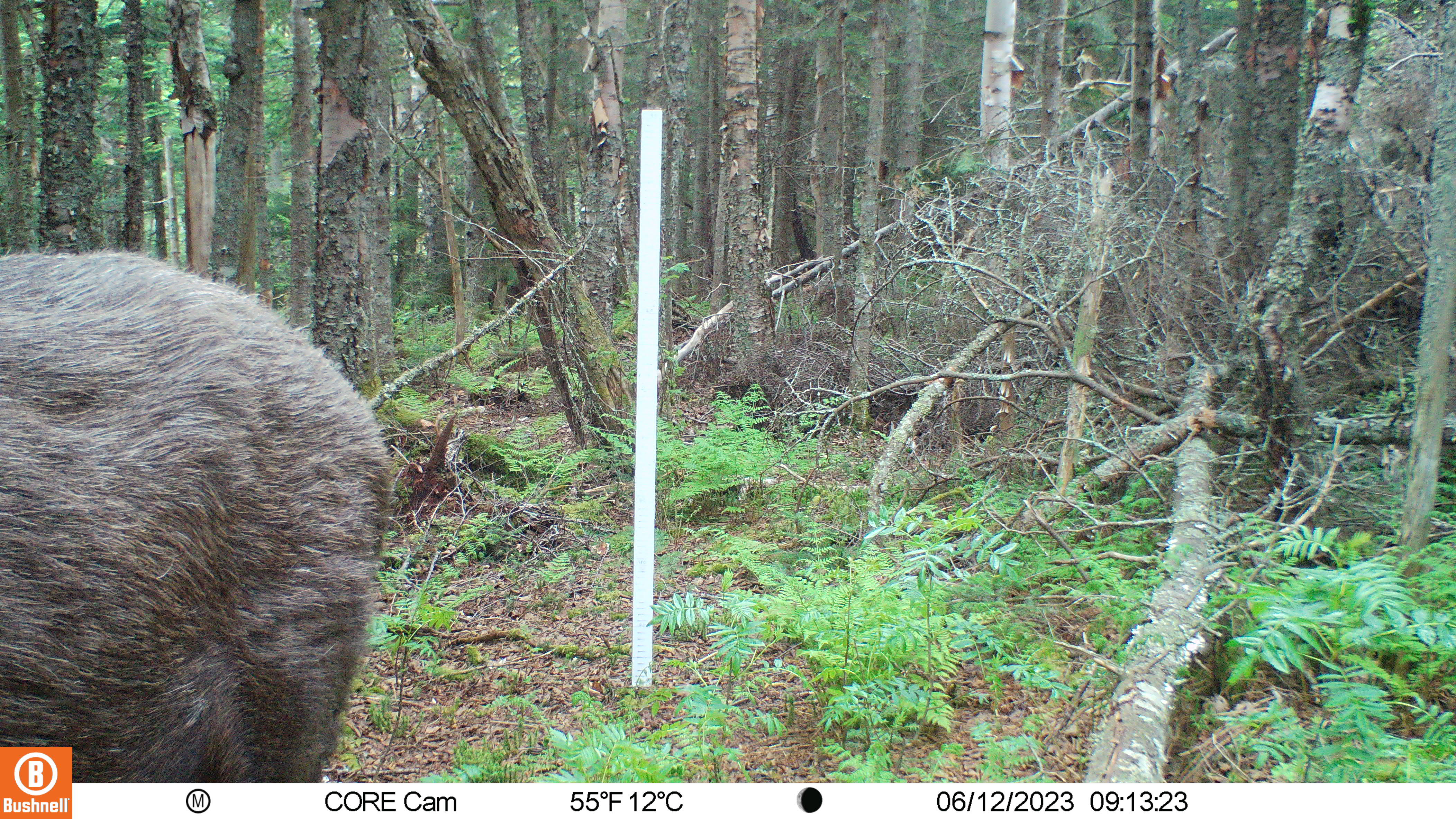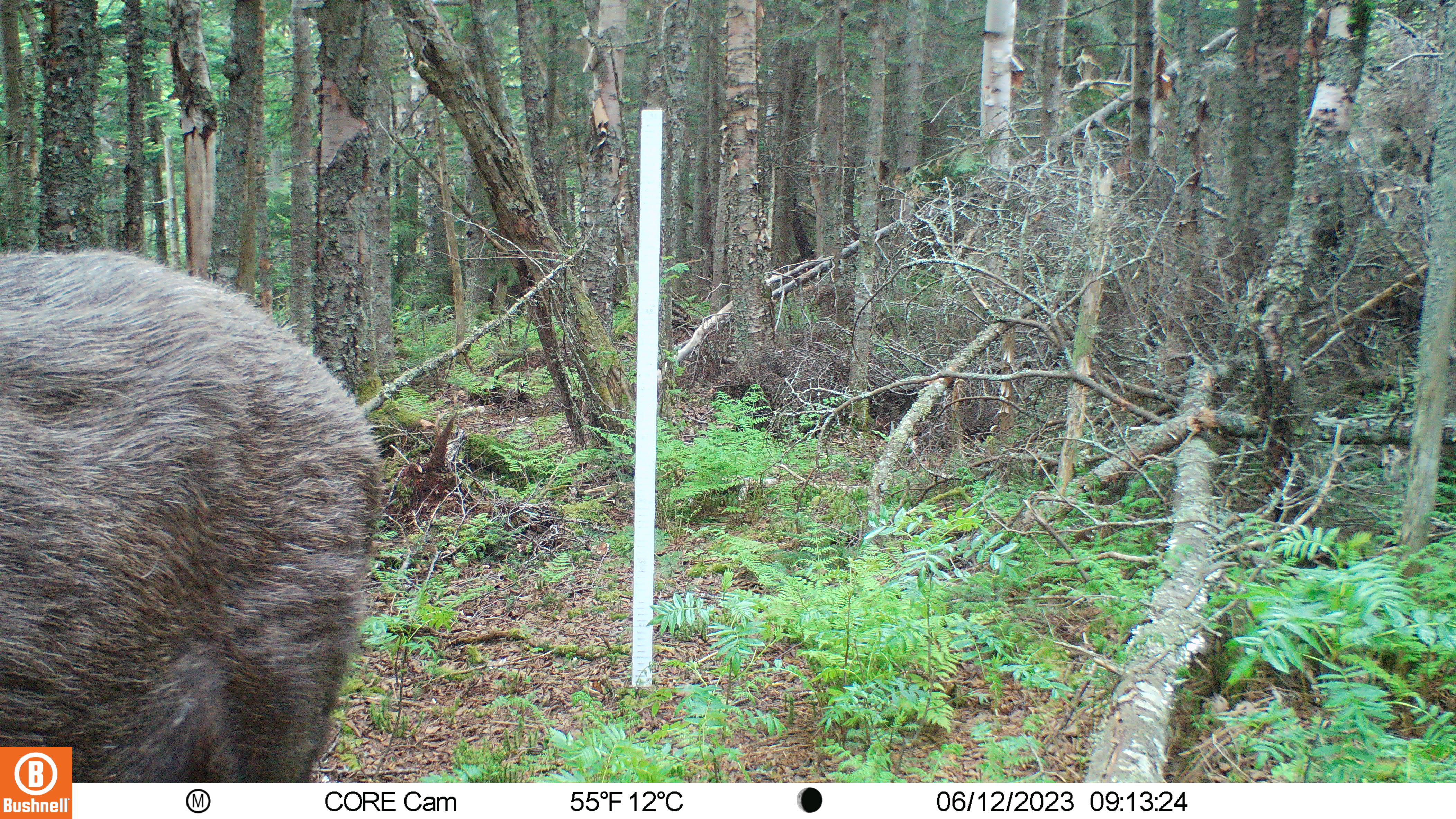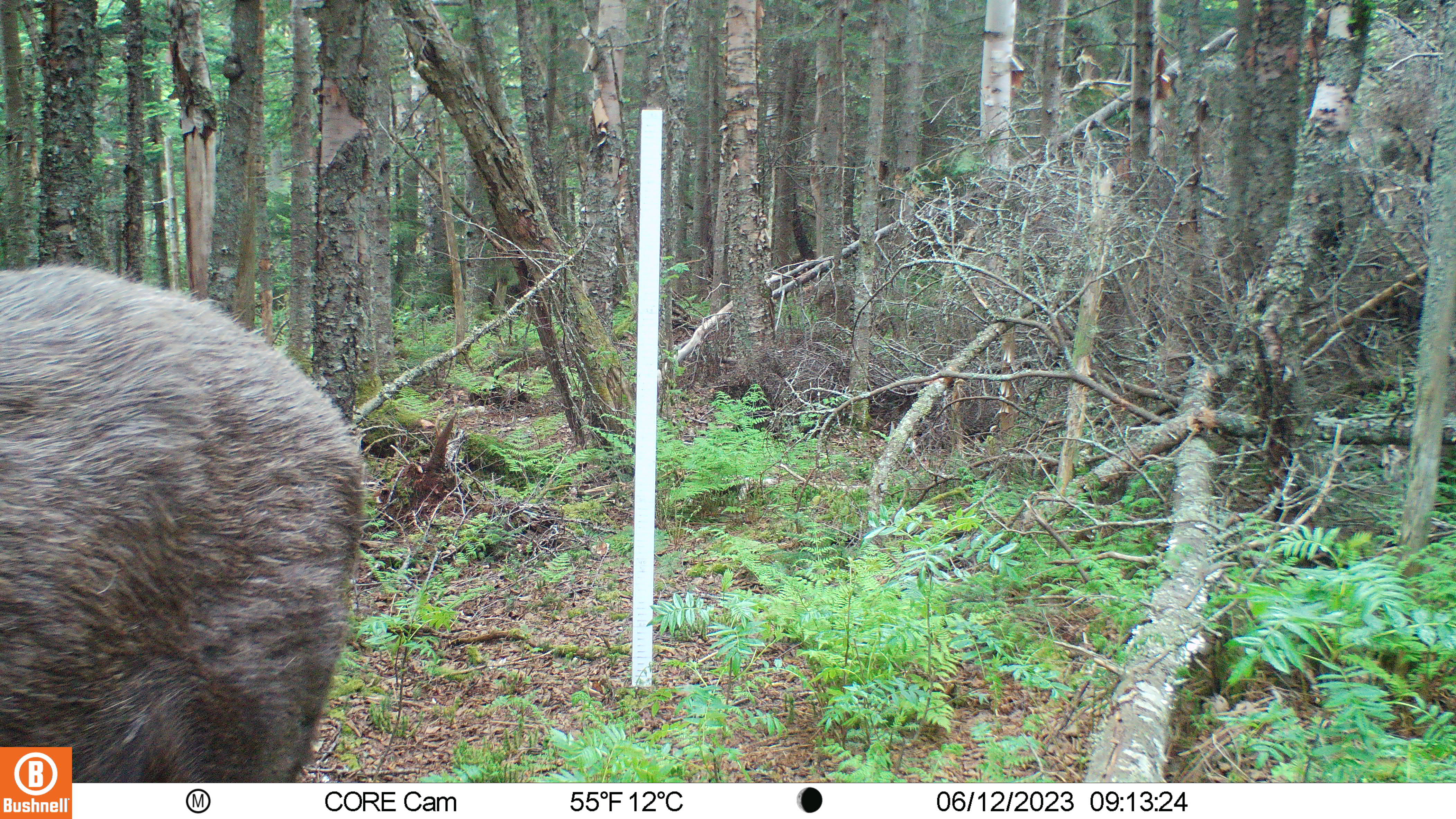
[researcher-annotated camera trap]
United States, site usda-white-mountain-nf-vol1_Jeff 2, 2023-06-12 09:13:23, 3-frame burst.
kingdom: Animalia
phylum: Chordata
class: Mammalia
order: Artiodactyla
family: Cervidae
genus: Alces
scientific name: Alces alces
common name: moose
Moose (Alces alces).